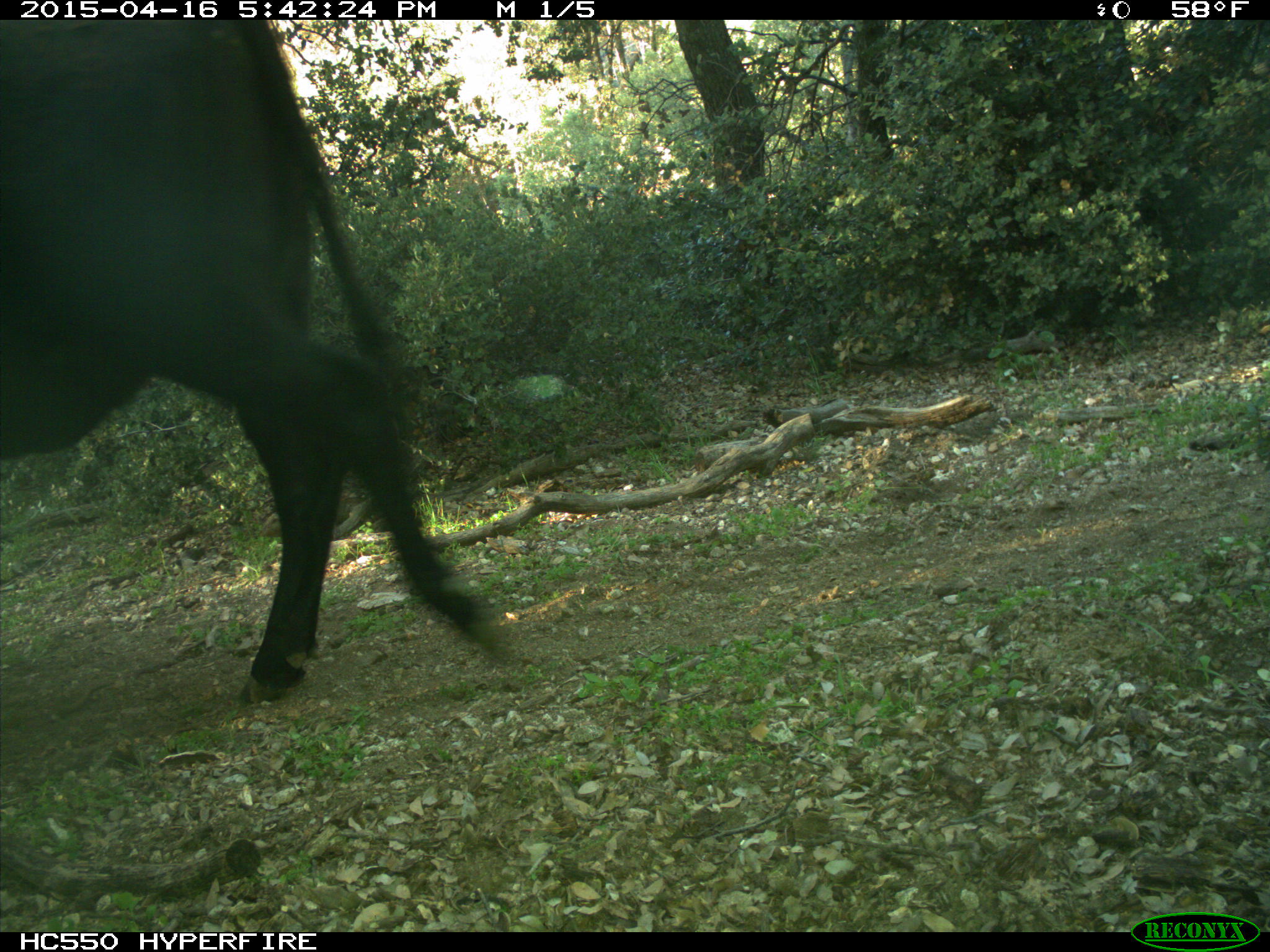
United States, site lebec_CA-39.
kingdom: Animalia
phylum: Chordata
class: Mammalia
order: Artiodactyla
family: Bovidae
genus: Bos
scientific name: Bos taurus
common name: domestic cow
Bos taurus (domestic cow).